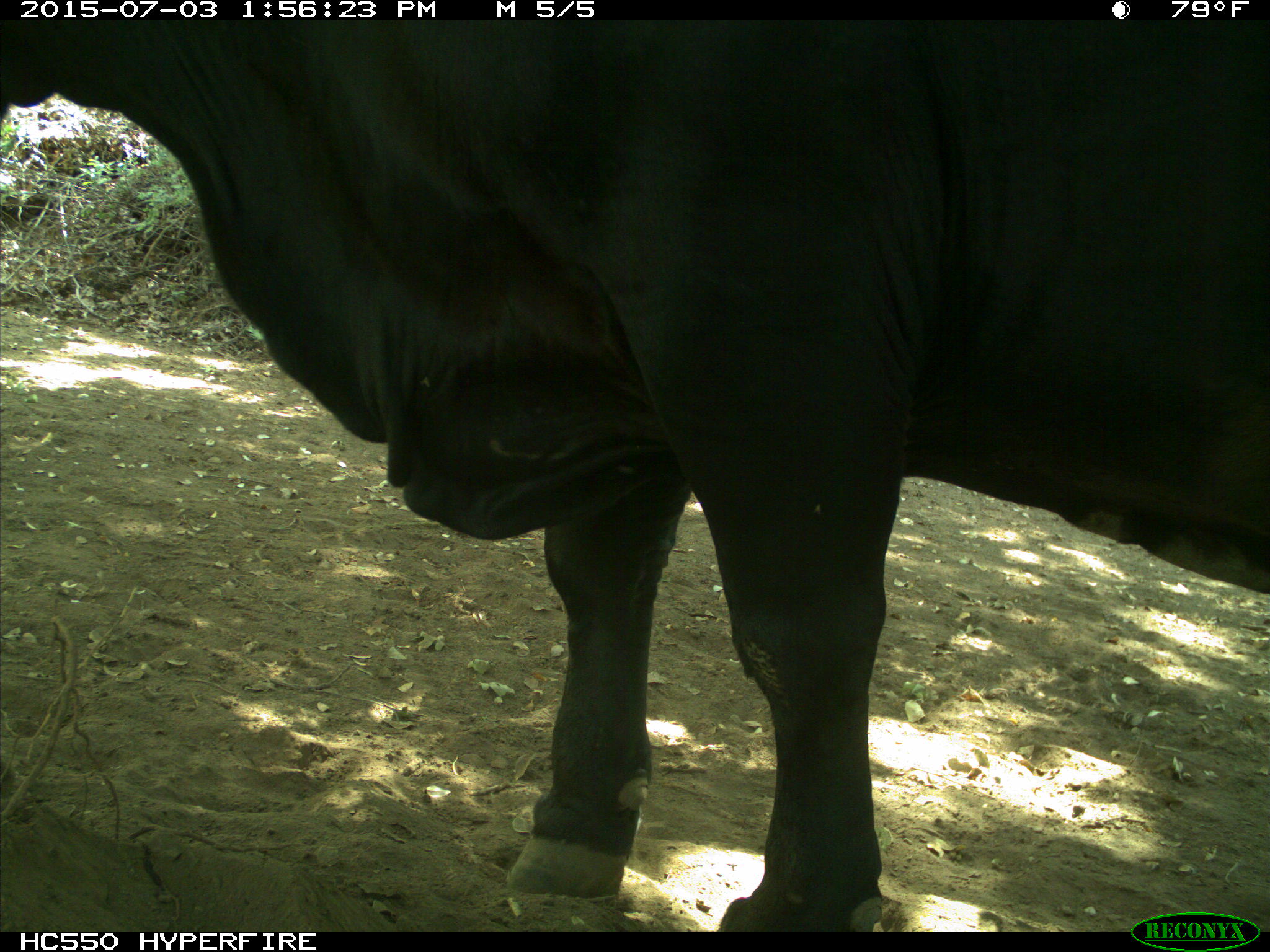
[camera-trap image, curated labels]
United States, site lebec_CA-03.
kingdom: Animalia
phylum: Chordata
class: Mammalia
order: Artiodactyla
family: Bovidae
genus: Bos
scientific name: Bos taurus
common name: domestic cow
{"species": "Bos taurus (domestic cow)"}